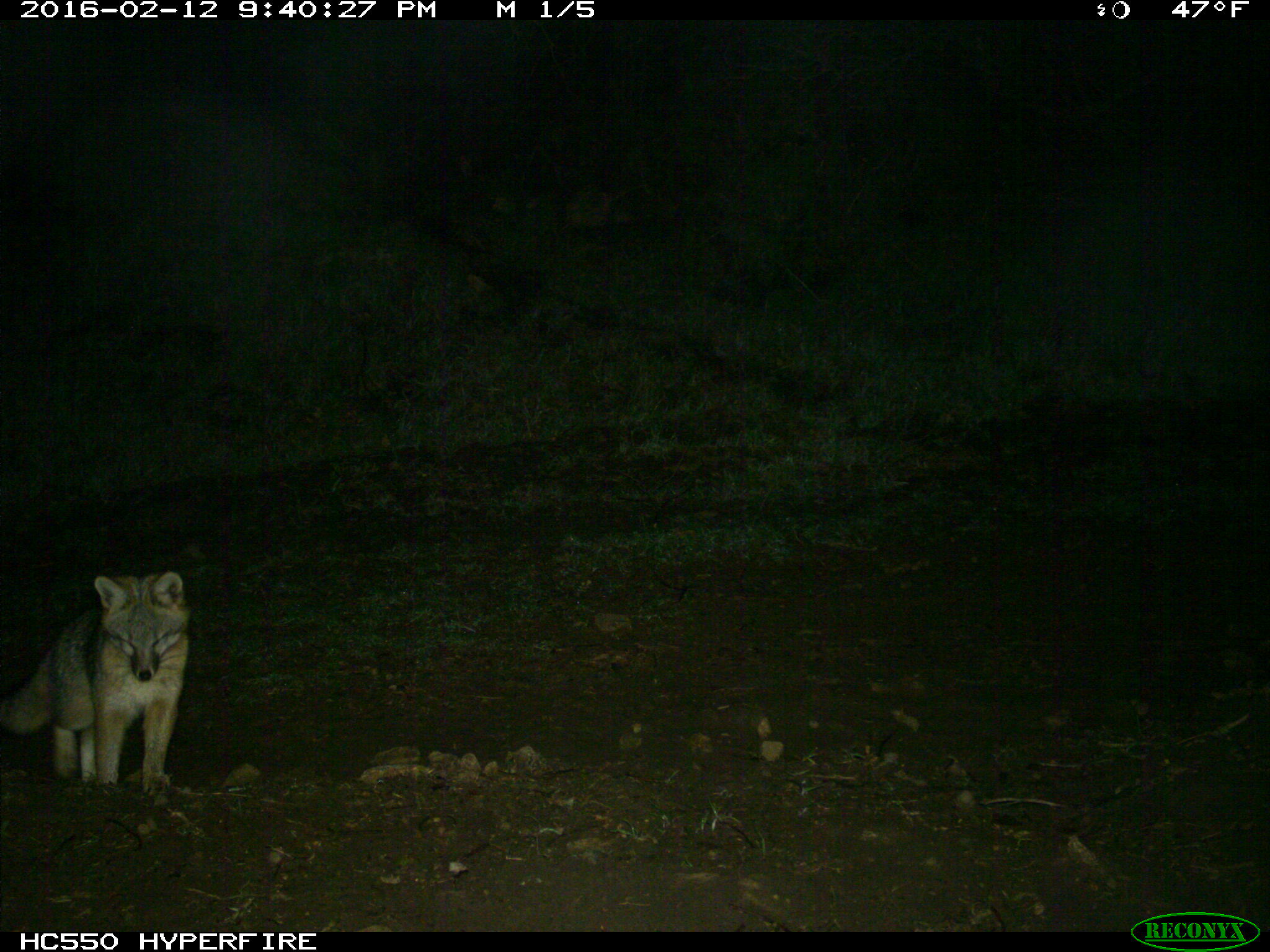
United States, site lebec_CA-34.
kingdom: Animalia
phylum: Chordata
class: Mammalia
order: Carnivora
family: Canidae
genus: Urocyon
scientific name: Urocyon cinereoargenteus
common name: gray fox